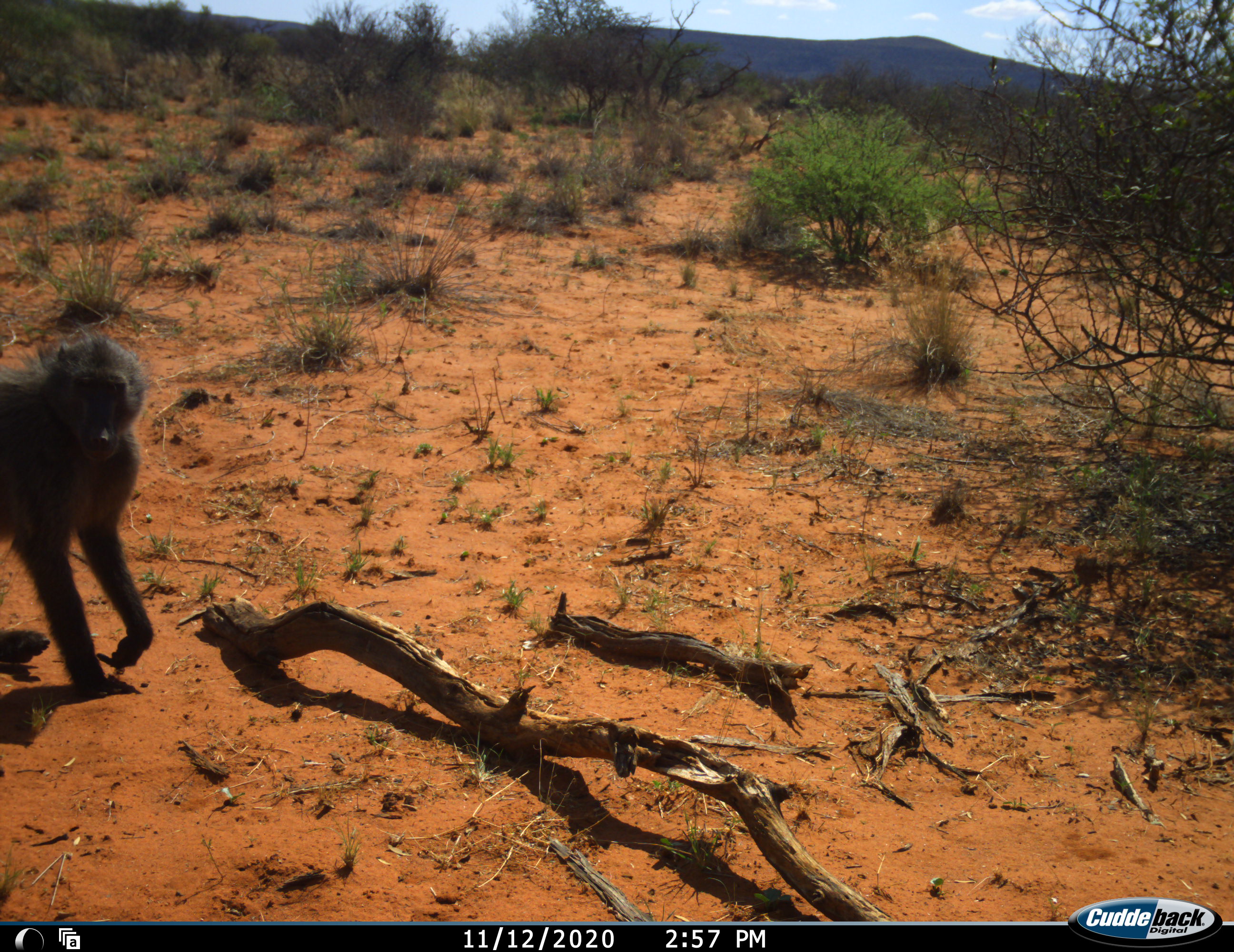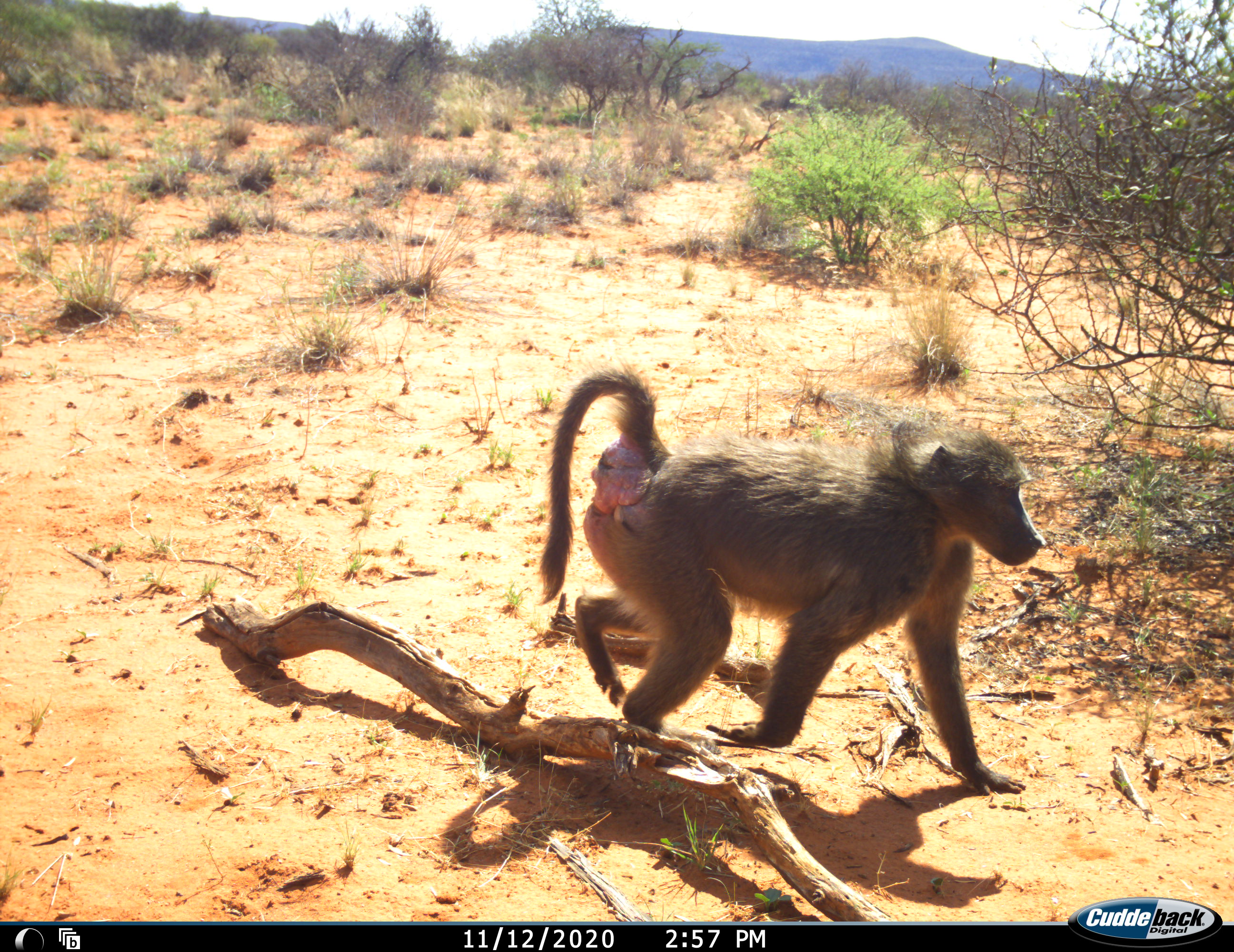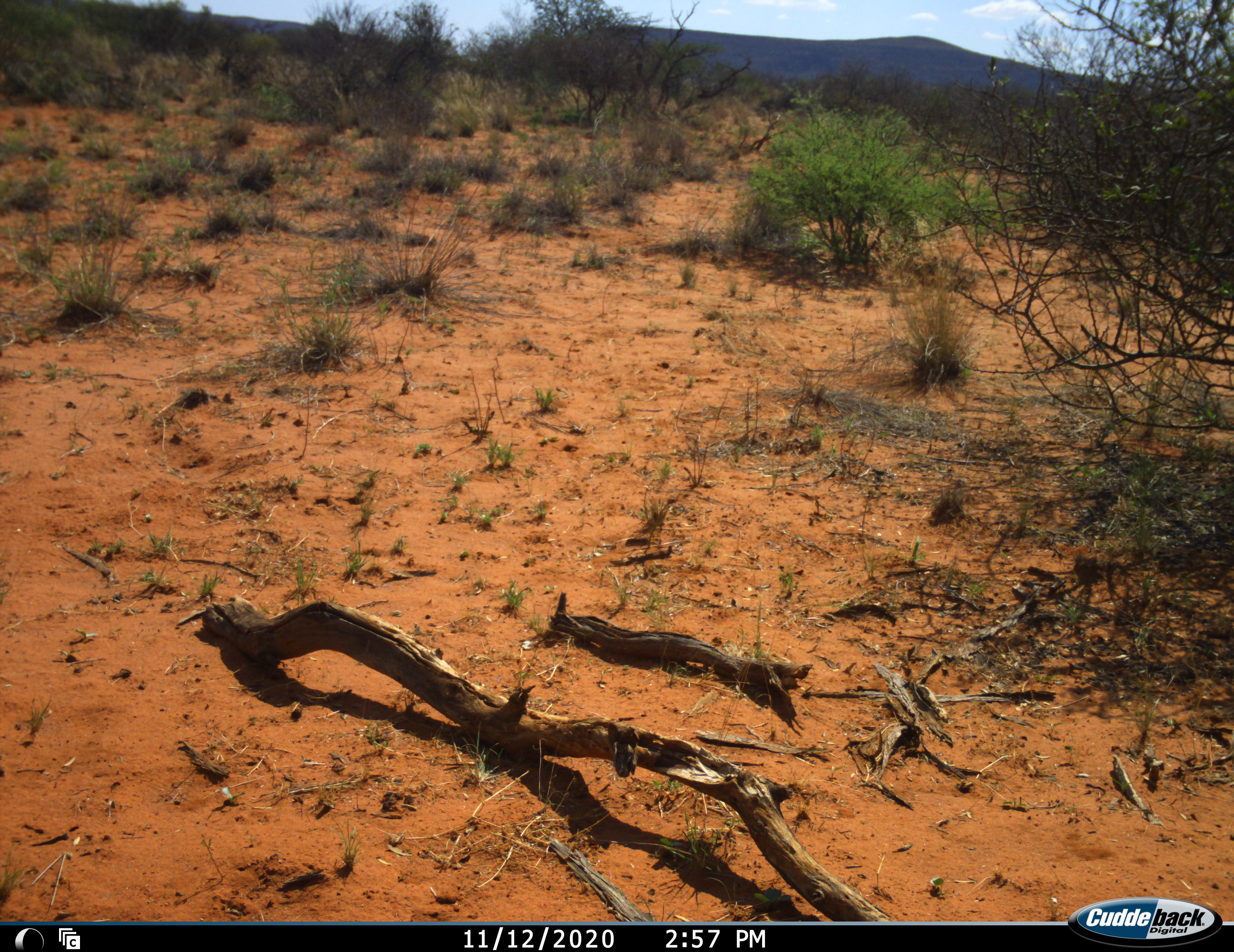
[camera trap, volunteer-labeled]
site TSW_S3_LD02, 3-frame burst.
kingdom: Animalia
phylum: Chordata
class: Mammalia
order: Primates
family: Cercopithecidae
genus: Papio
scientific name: Papio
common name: baboon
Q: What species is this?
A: Baboon (Papio).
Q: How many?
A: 1.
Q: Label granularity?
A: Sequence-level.